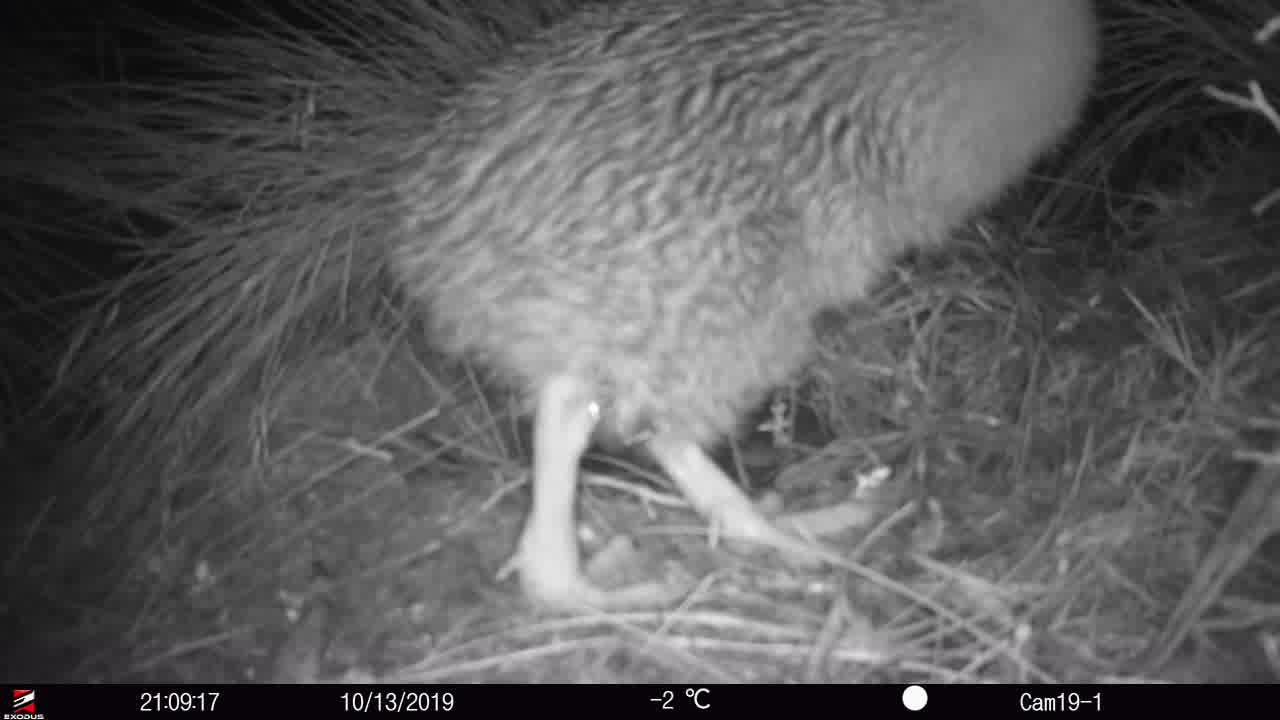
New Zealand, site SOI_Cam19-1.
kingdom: Animalia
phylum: Chordata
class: Aves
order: Apterygiformes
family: Apterygidae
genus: Apteryx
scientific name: Apteryx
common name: kiwi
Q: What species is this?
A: Kiwi (Apteryx).